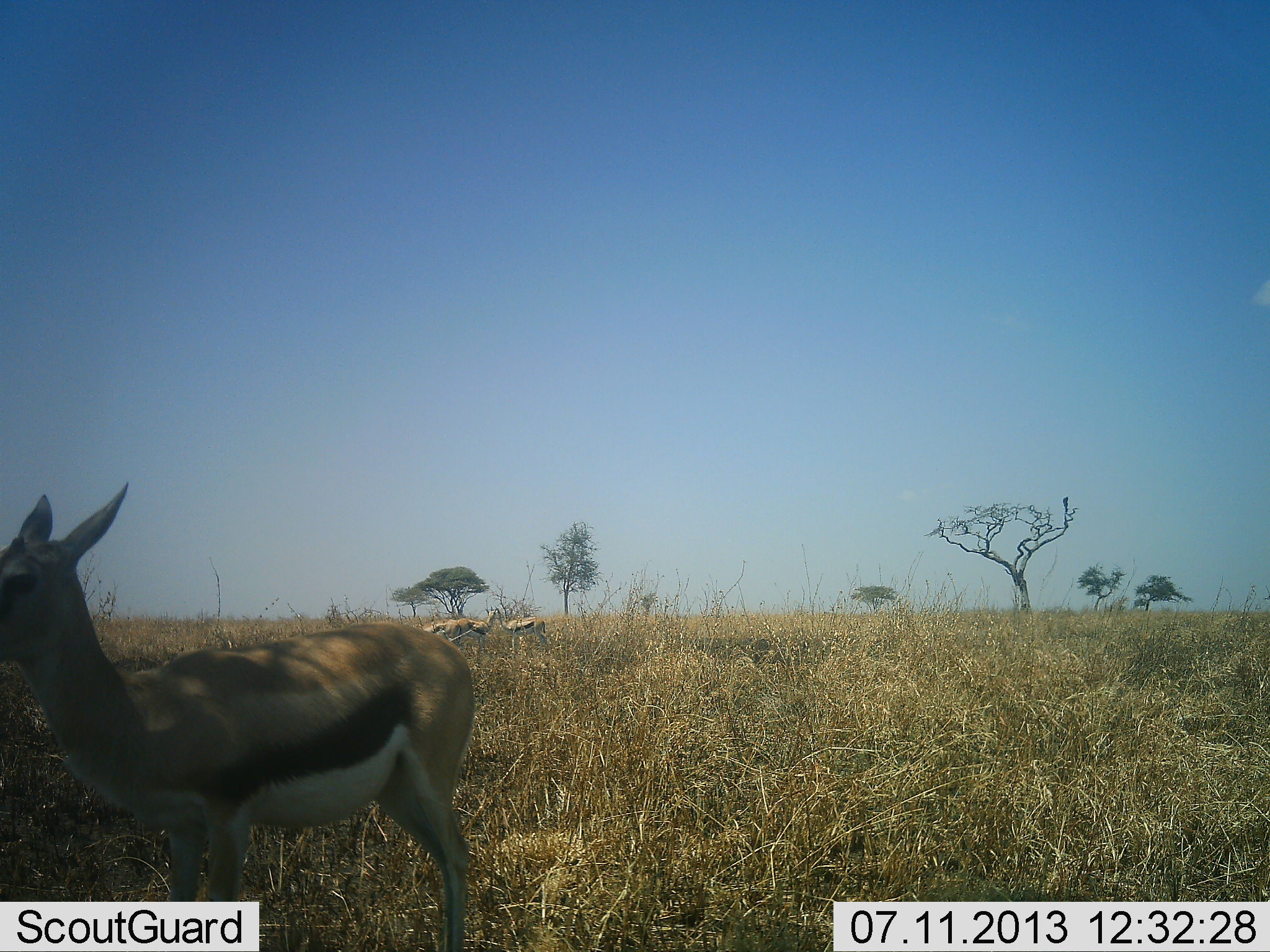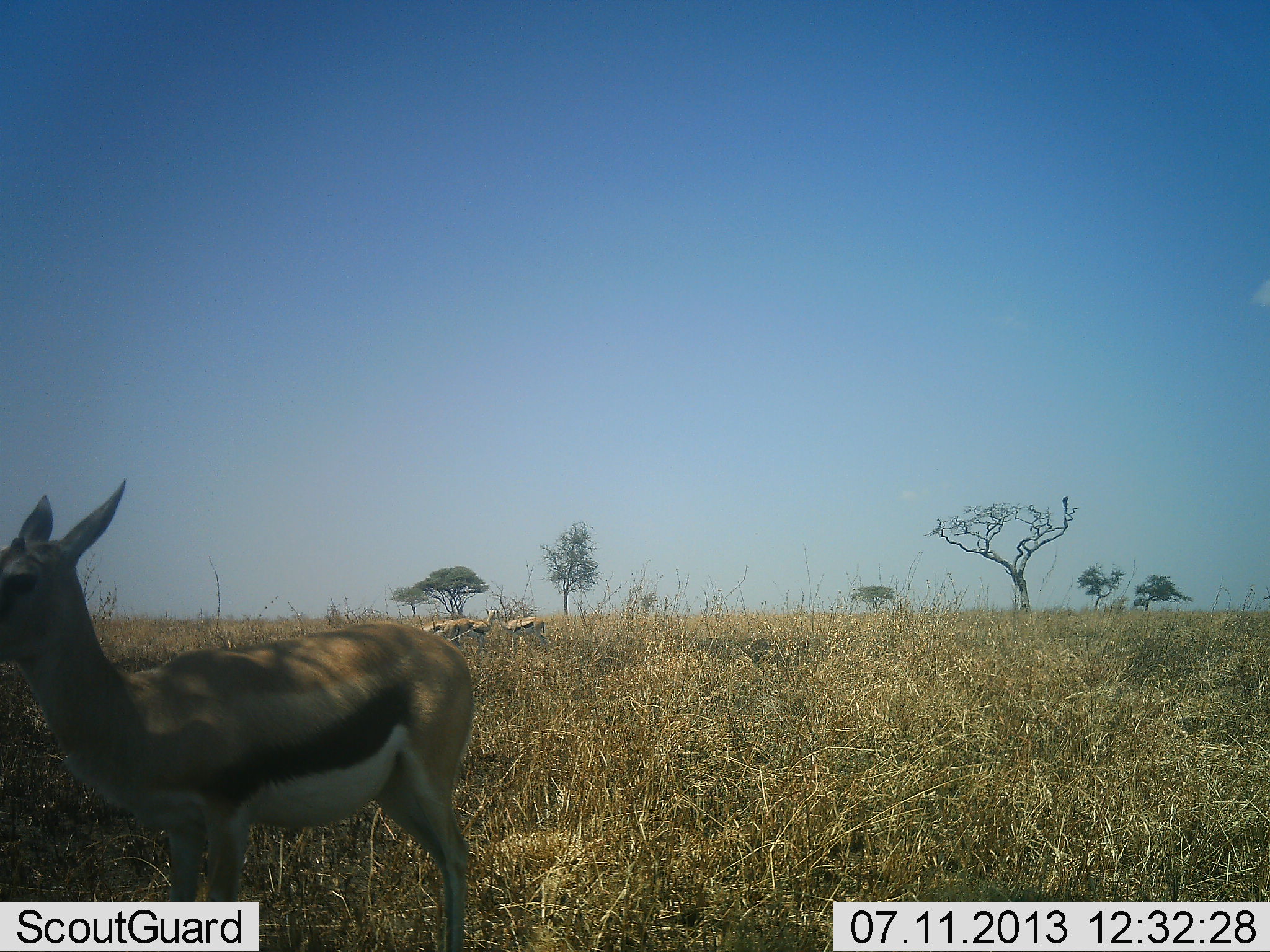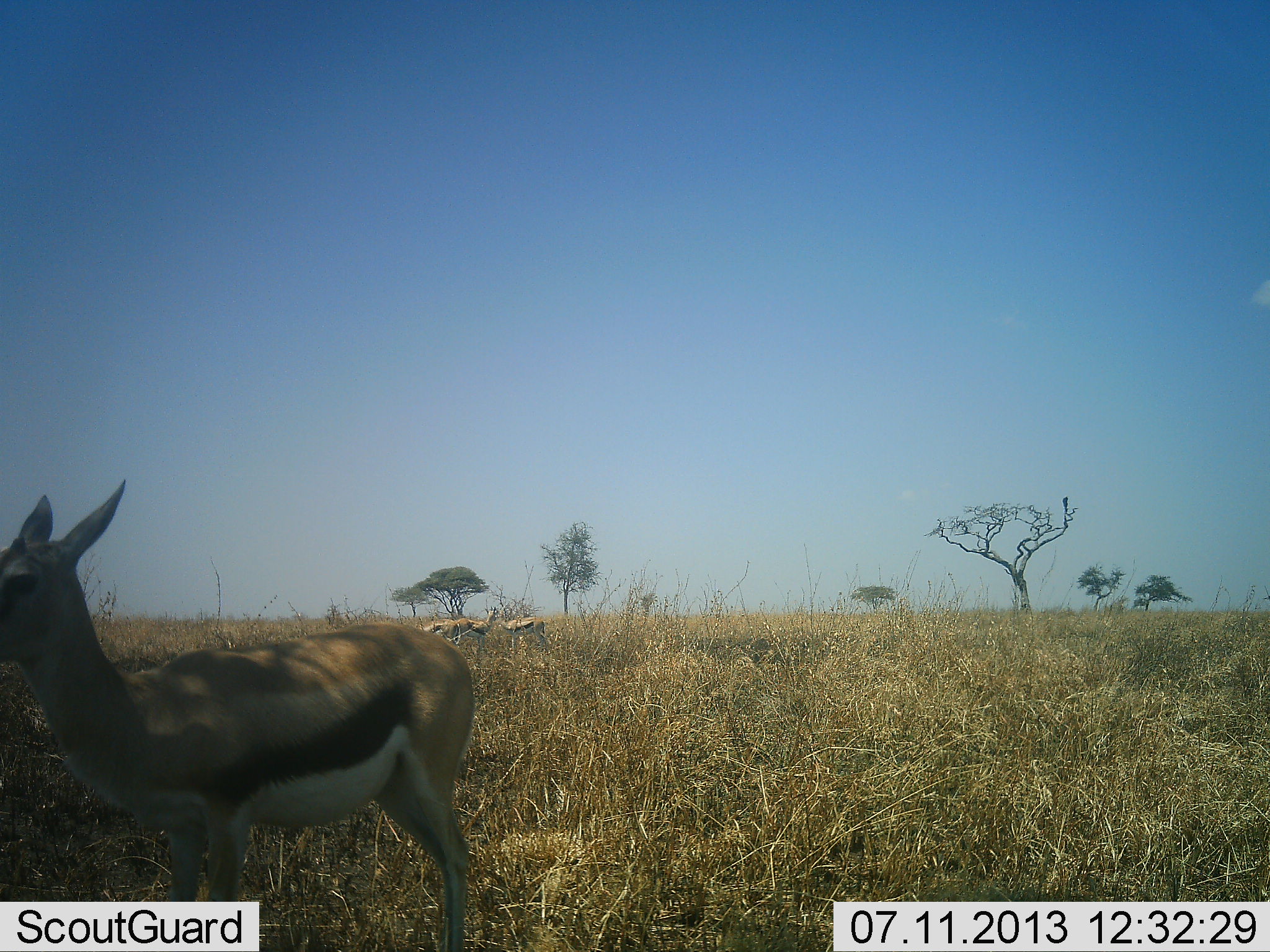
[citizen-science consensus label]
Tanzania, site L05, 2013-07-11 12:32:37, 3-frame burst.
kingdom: Animalia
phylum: Chordata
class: Mammalia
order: Artiodactyla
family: Bovidae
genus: Eudorcas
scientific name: Eudorcas thomsonii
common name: thomson's gazelle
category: gazellethomsons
Gazellethomsons (thomson's gazelle) (Eudorcas thomsonii), count 4. Behavior (volunteer vote fractions): standing 95%, resting 5%, moving 5%, interacting 5%. Young present (vote fraction): 0%. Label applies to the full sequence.